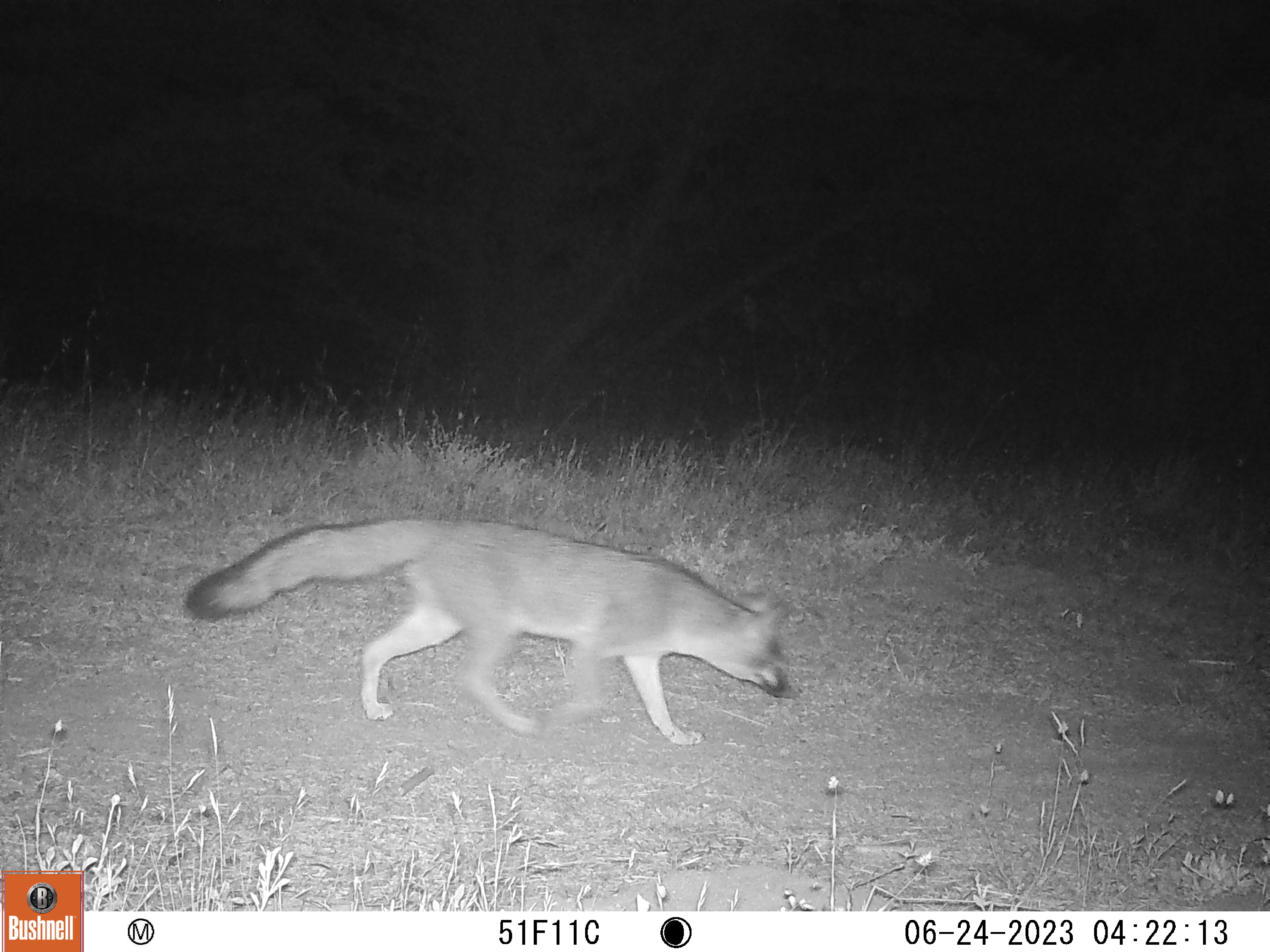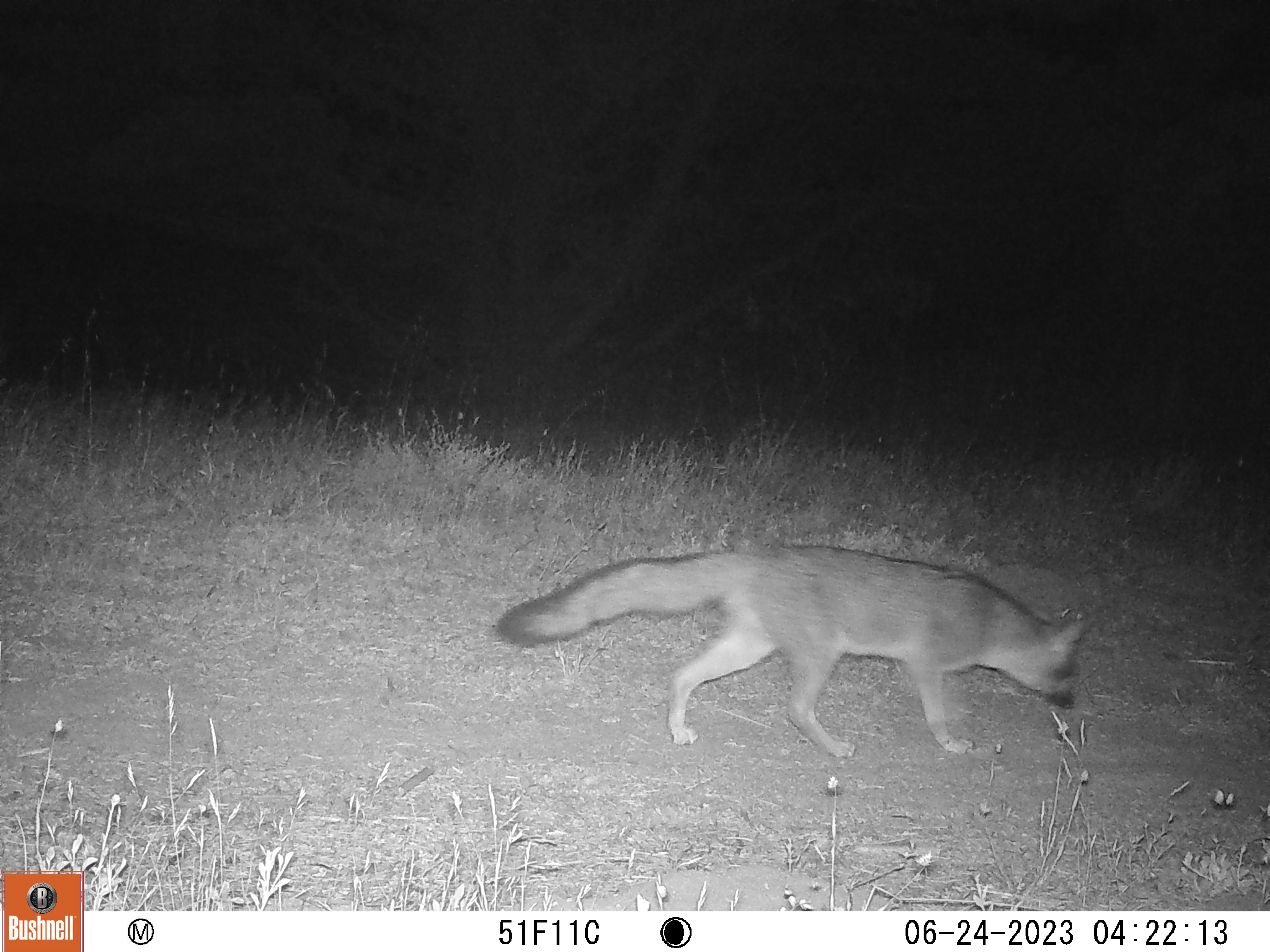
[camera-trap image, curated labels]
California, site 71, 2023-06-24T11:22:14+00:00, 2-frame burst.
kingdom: Animalia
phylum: Chordata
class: Mammalia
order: Carnivora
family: Canidae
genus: Urocyon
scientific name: Urocyon cinereoargenteus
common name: gray fox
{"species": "gray fox (Urocyon cinereoargenteus)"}